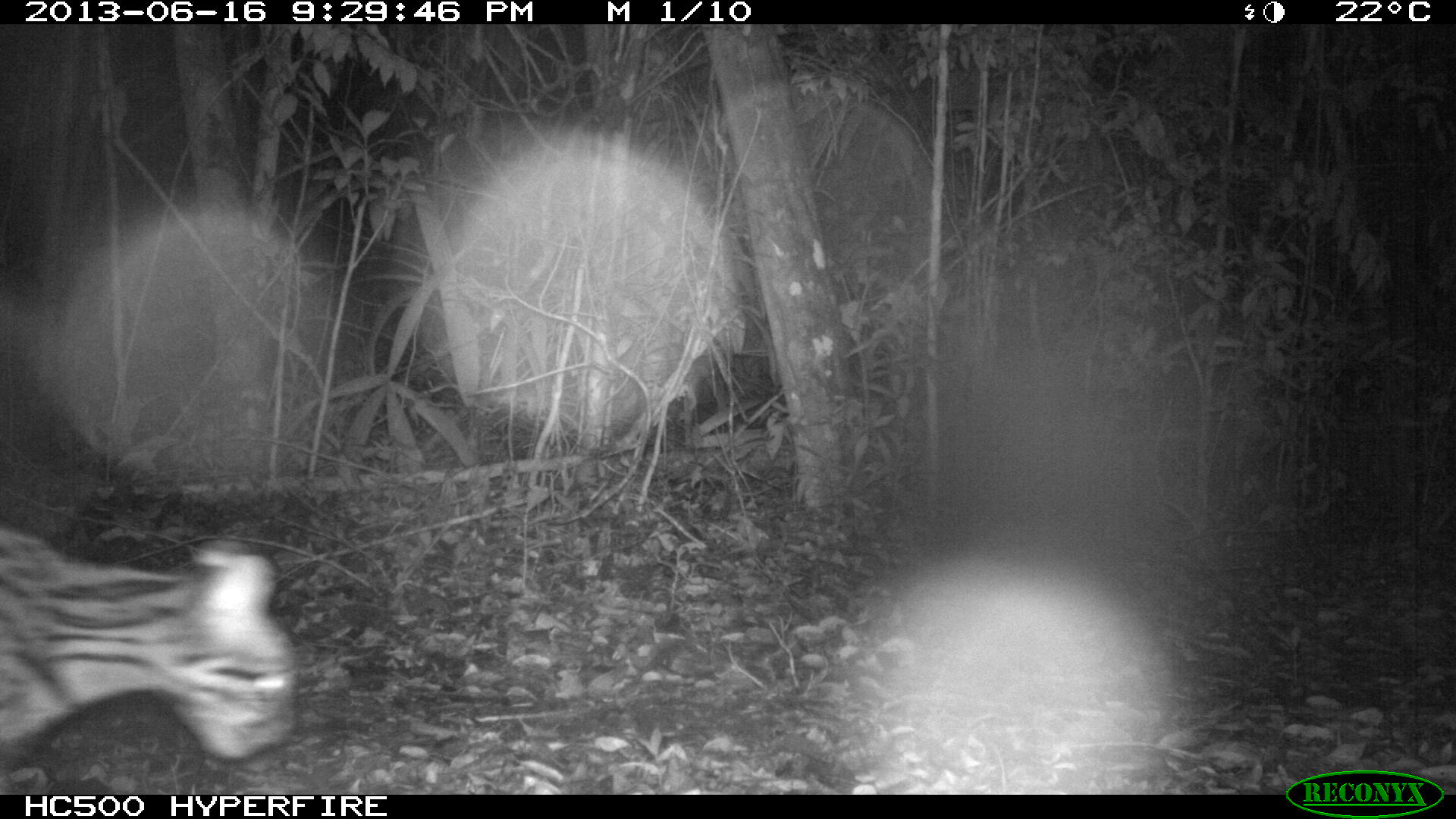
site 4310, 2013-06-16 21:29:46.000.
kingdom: Animalia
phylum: Chordata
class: Mammalia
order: Carnivora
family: Felidae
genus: Leopardus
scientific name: Leopardus pardalis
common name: ocelot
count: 1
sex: female